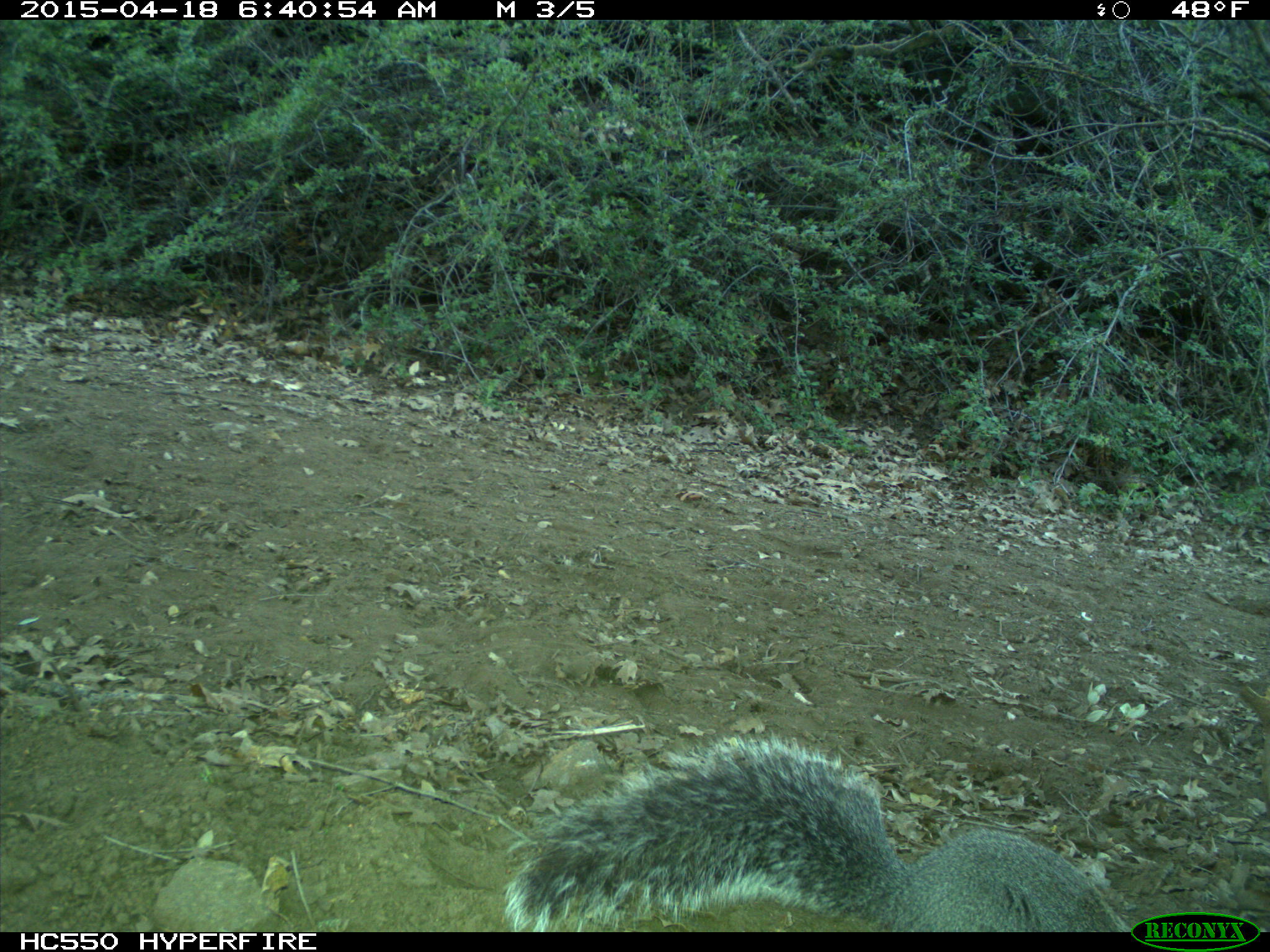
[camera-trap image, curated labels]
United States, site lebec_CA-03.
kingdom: Animalia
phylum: Chordata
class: Mammalia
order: Rodentia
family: Sciuridae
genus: Sciurus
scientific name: Sciurus carolinensis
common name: eastern gray squirrel